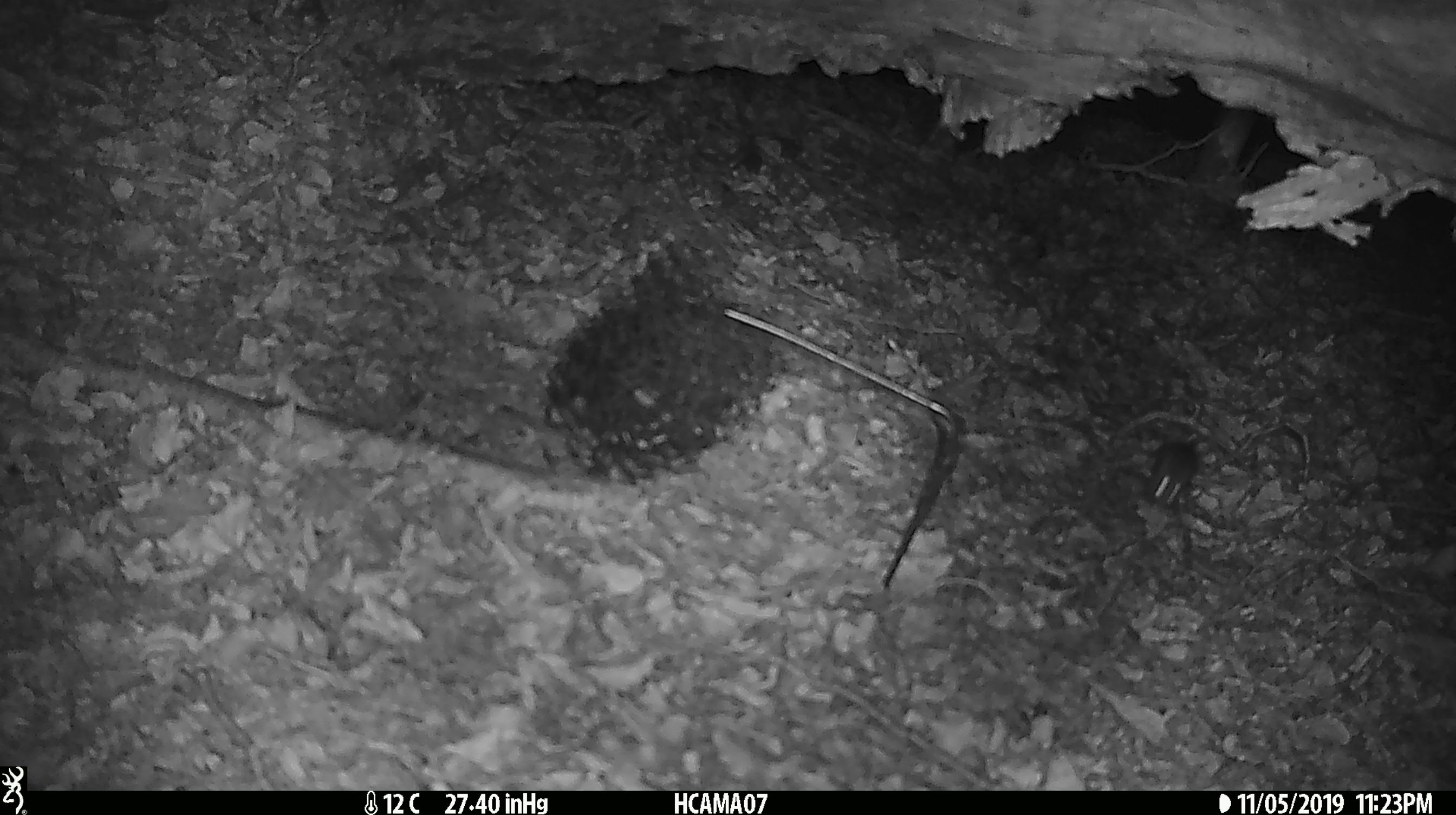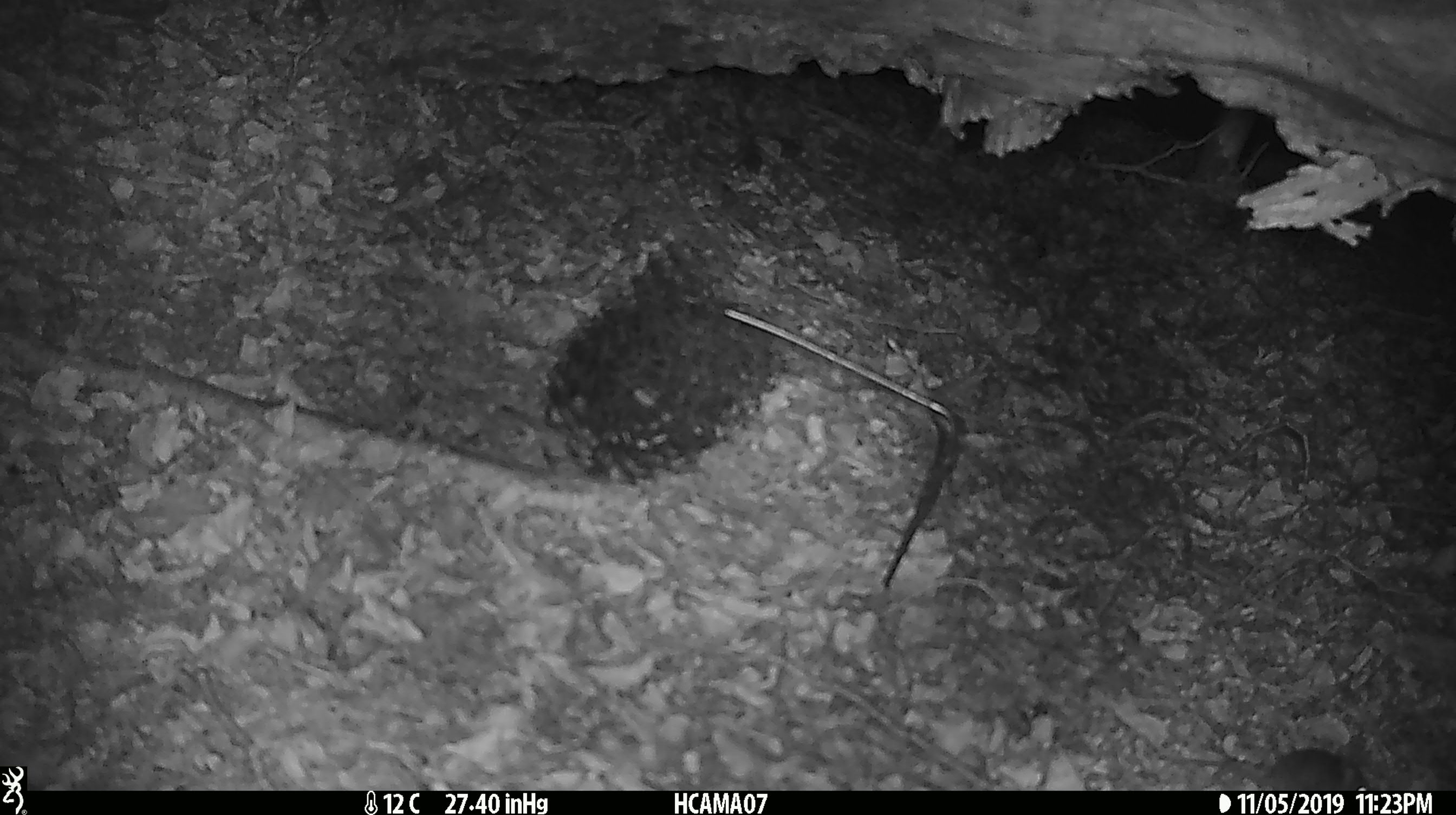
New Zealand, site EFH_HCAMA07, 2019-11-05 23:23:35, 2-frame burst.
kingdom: Animalia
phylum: Chordata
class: Mammalia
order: Rodentia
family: Muridae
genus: Mus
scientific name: Mus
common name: mouse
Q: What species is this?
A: Mouse (Mus).